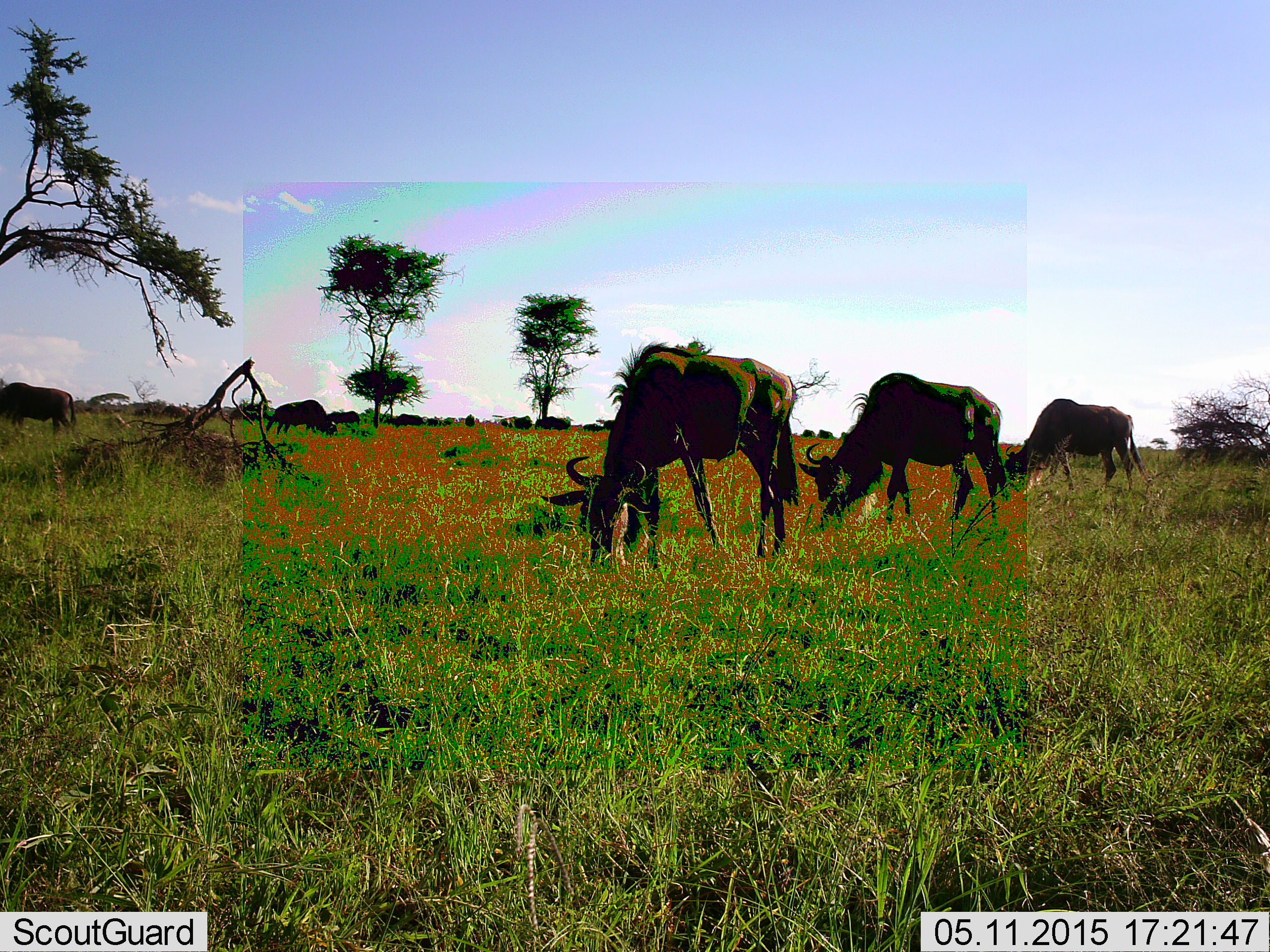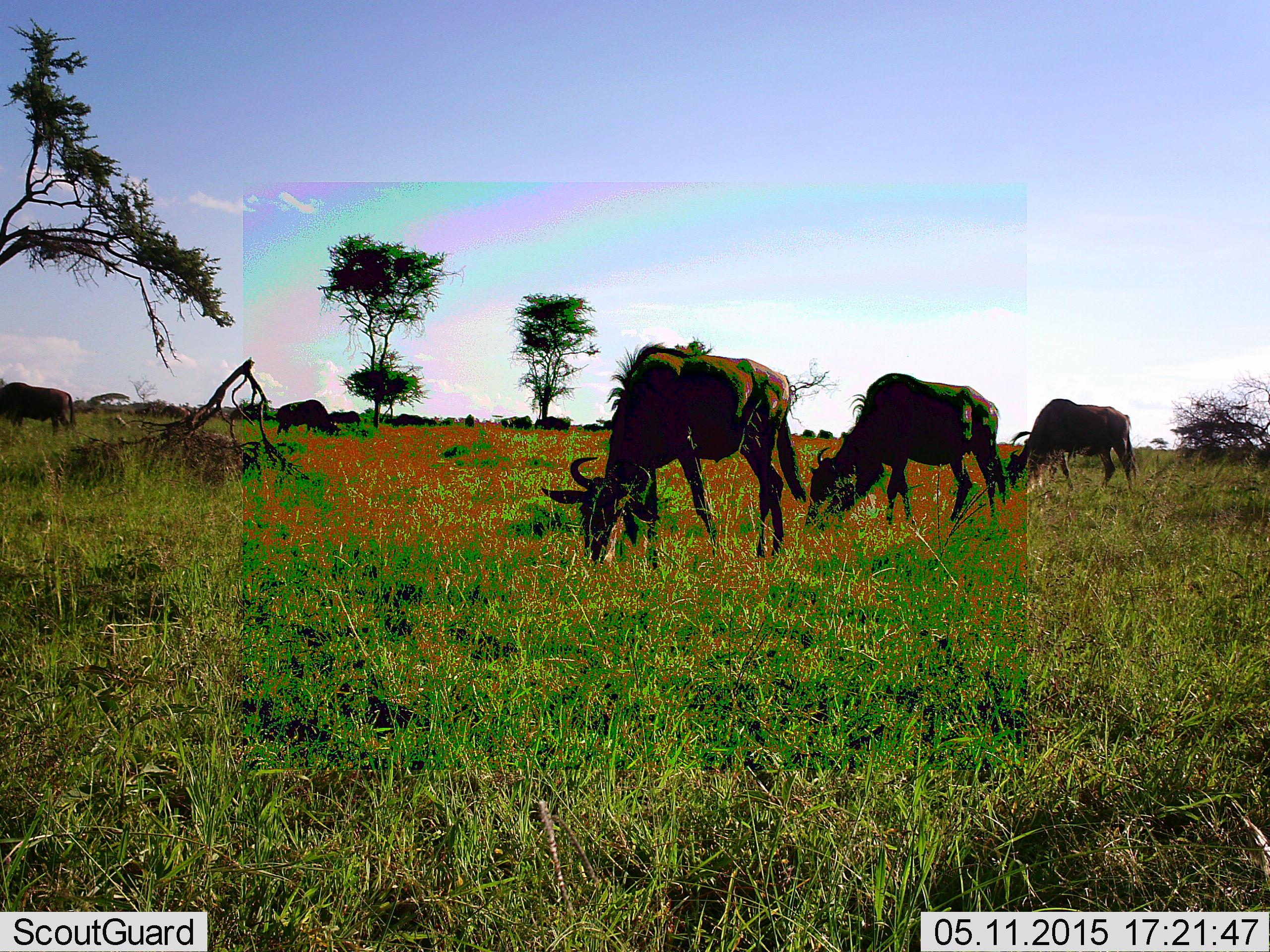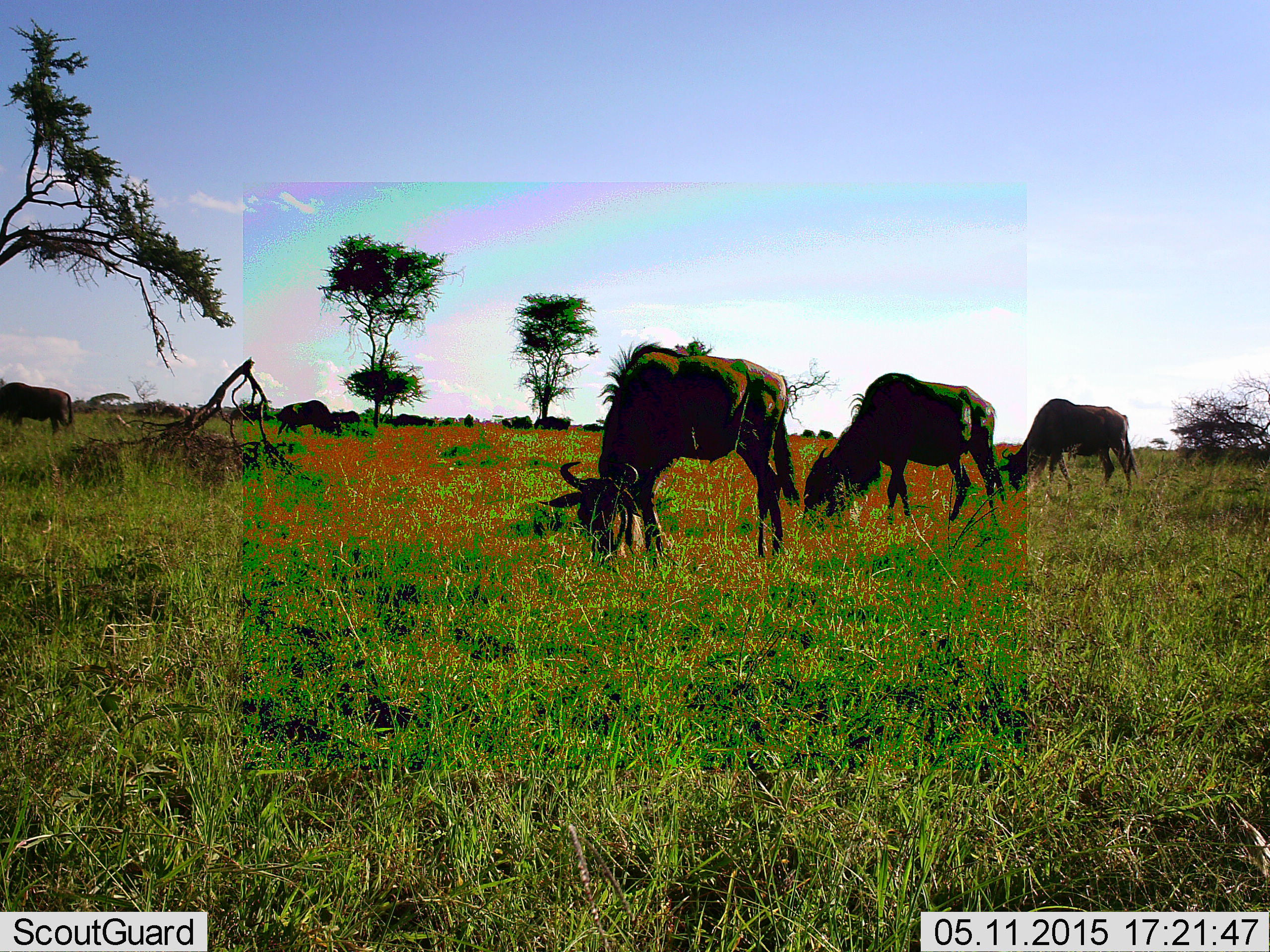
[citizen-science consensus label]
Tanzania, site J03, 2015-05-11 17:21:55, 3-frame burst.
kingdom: Animalia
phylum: Chordata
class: Mammalia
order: Artiodactyla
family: Bovidae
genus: Connochaetes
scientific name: Connochaetes taurinus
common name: blue wildebeest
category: wildebeest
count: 5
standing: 10%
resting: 0%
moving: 0%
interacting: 0%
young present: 0%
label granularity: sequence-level